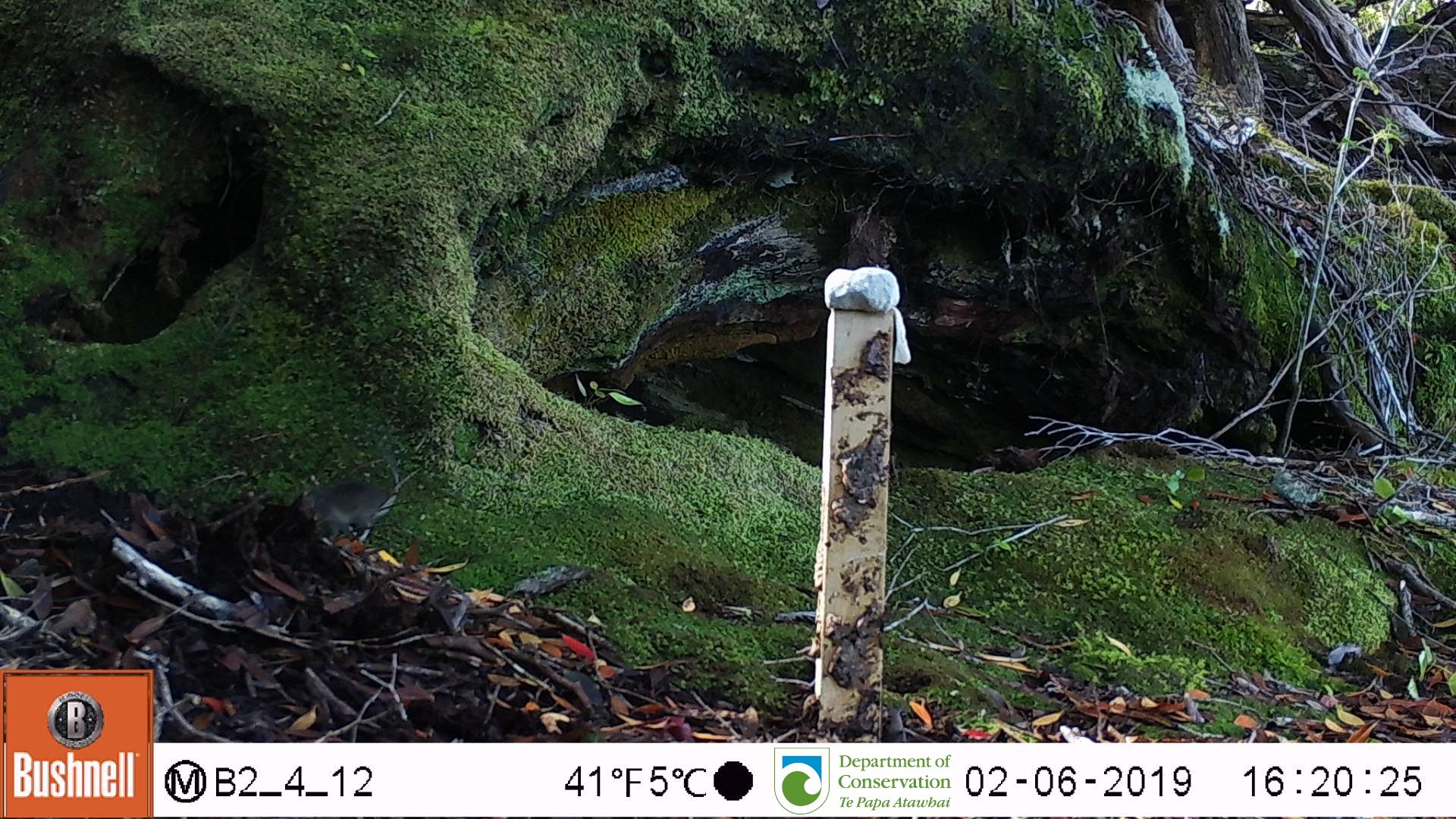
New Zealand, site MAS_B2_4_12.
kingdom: Animalia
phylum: Chordata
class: Mammalia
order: Rodentia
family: Muridae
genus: Mus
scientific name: Mus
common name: mouse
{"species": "mouse (Mus)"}